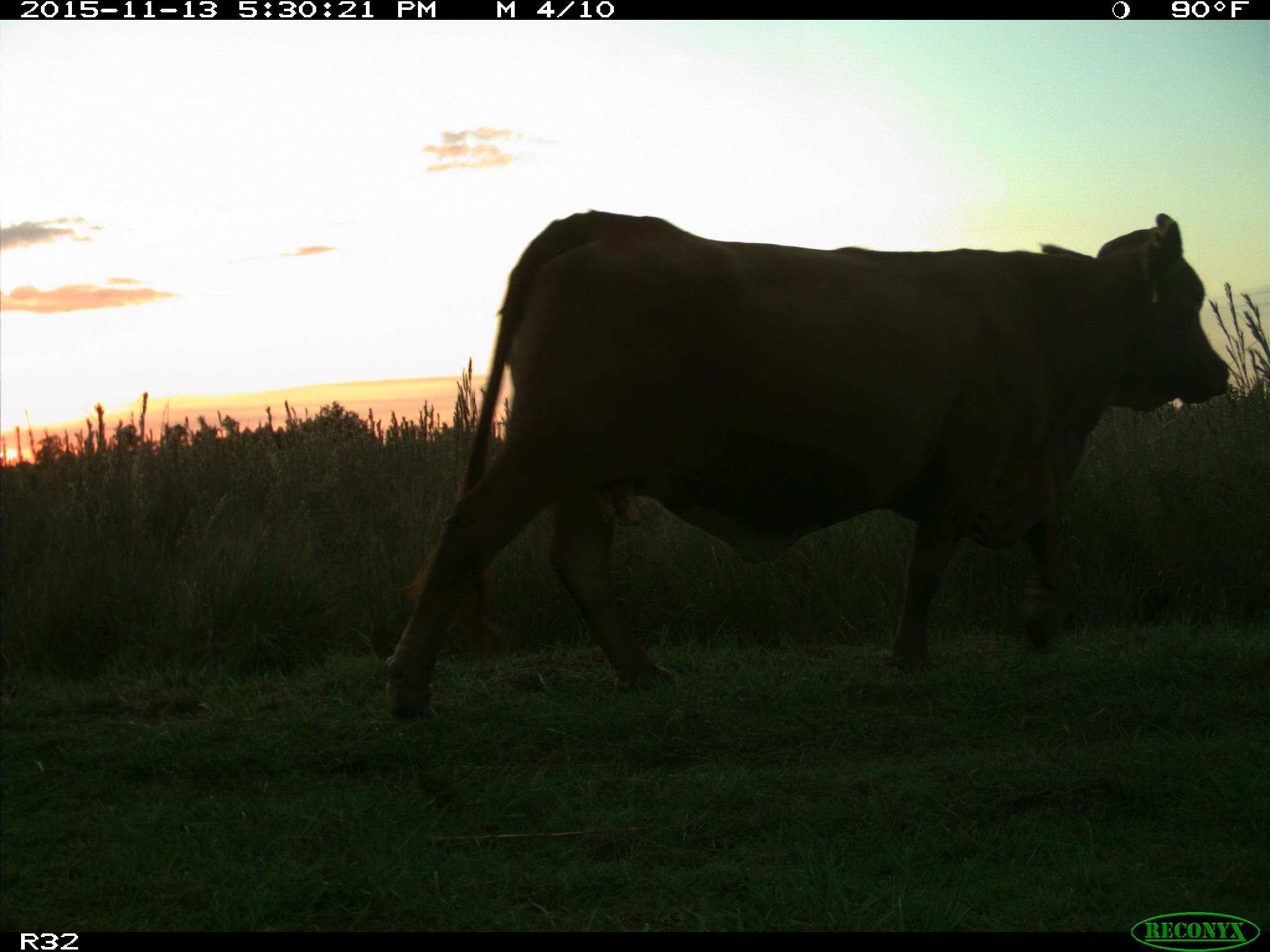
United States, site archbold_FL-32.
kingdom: Animalia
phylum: Chordata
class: Mammalia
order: Artiodactyla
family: Bovidae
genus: Bos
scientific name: Bos taurus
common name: domestic cow